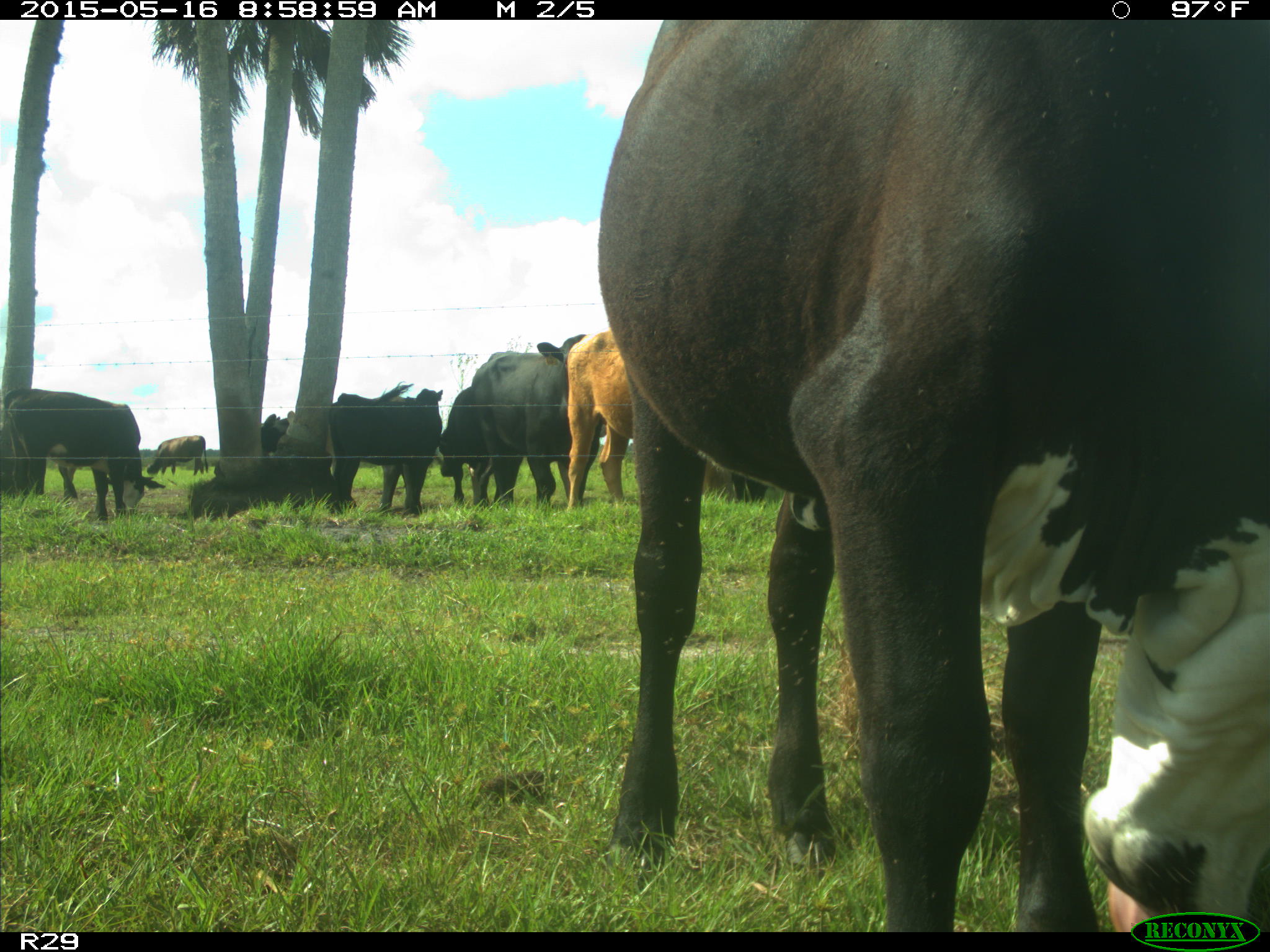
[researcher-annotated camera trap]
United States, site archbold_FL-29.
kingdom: Animalia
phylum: Chordata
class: Mammalia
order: Artiodactyla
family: Bovidae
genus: Bos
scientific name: Bos taurus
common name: domestic cow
Bos taurus (domestic cow).